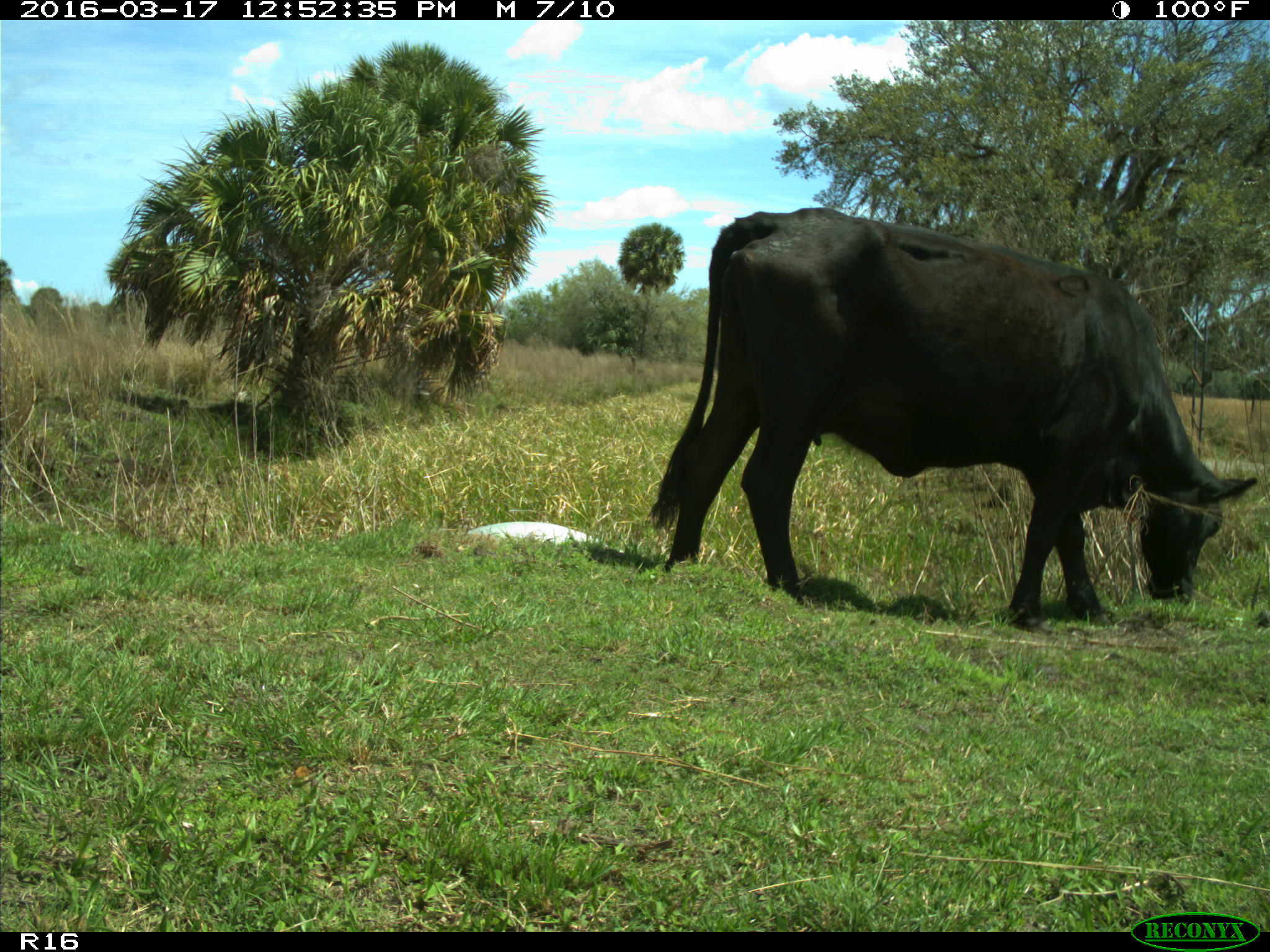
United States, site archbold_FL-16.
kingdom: Animalia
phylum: Chordata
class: Mammalia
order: Artiodactyla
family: Bovidae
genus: Bos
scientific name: Bos taurus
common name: domestic cow